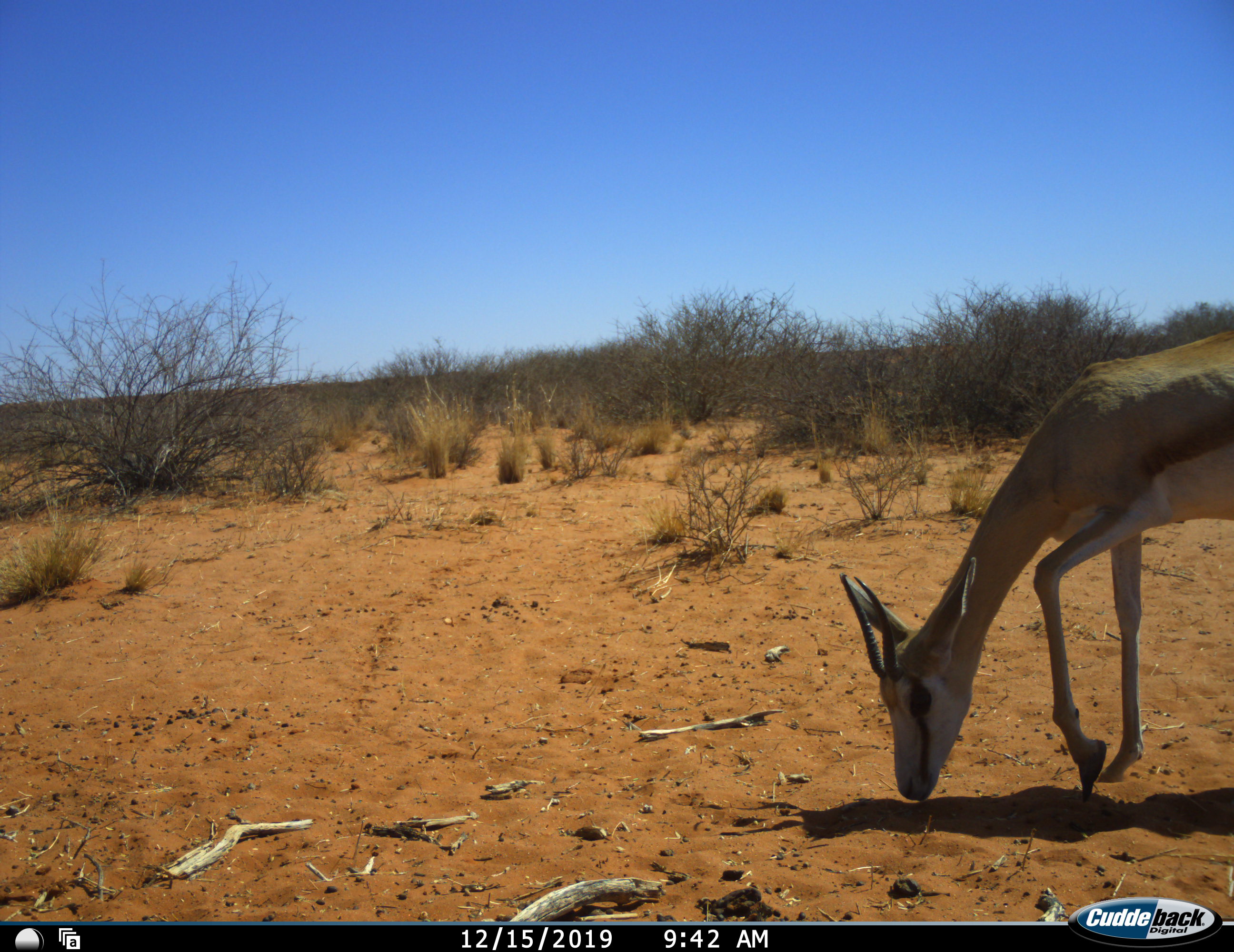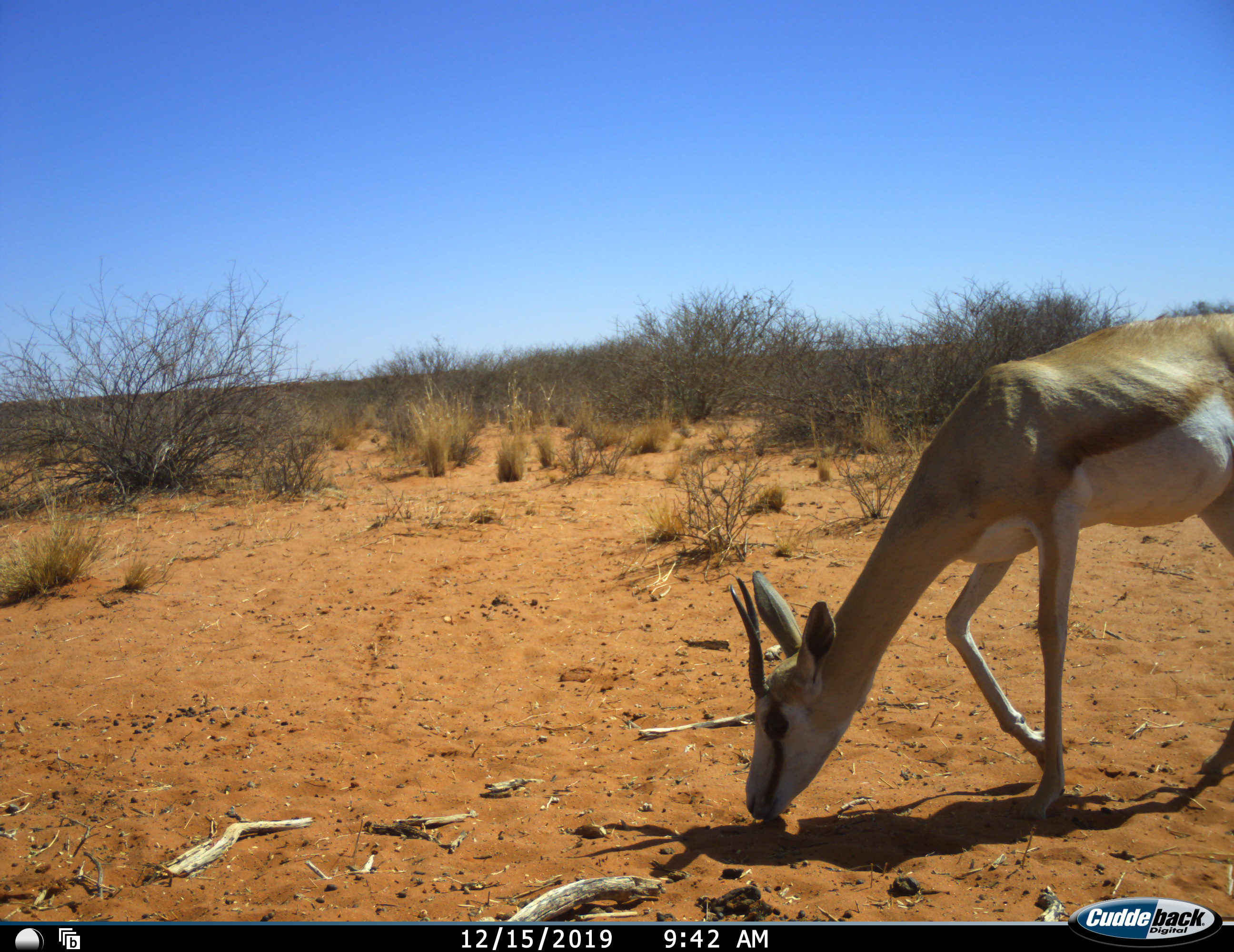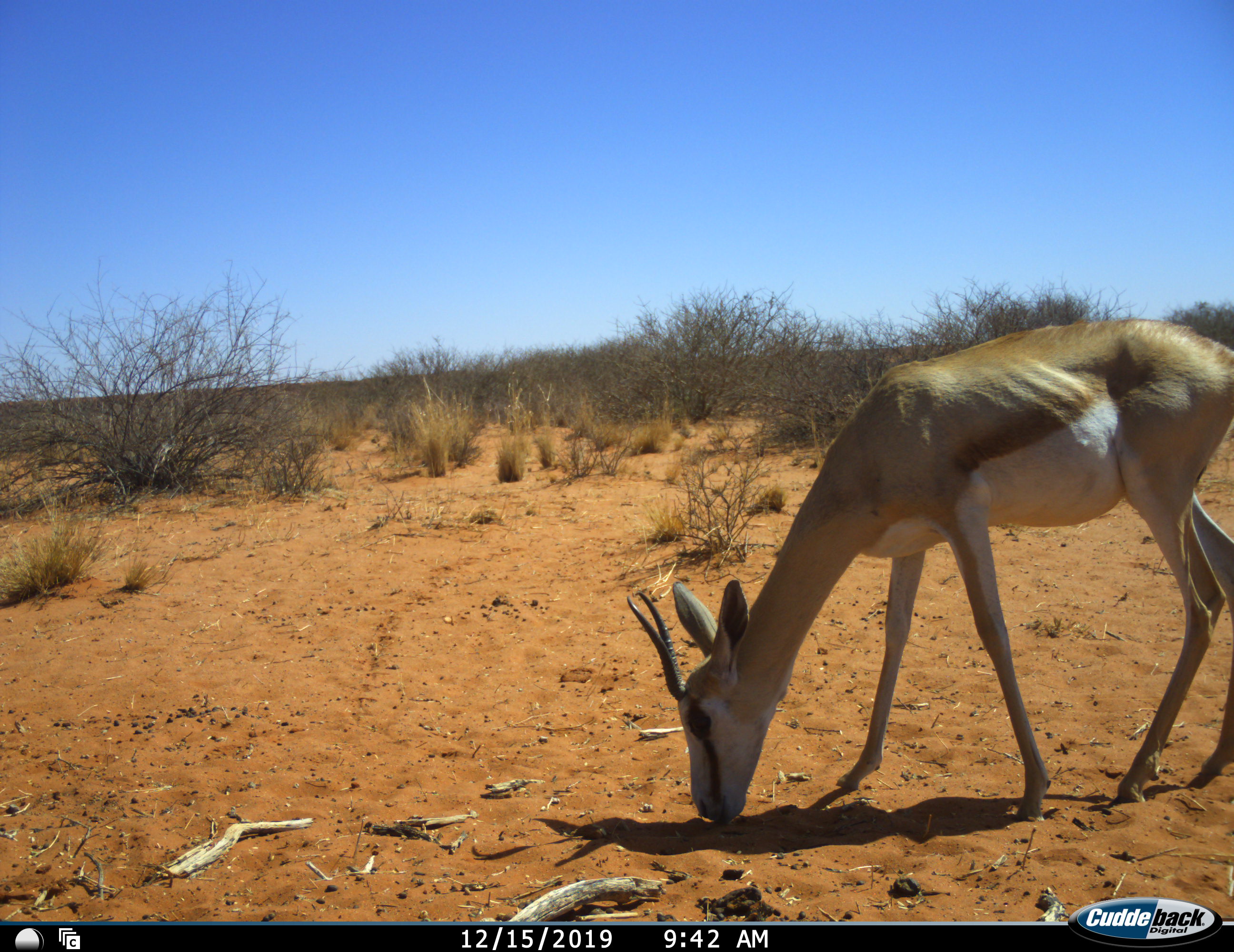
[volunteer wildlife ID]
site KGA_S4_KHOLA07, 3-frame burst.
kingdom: Animalia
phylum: Chordata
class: Mammalia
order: Artiodactyla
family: Bovidae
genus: Antidorcas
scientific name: Antidorcas marsupialis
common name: springbok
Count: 1.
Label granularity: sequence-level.